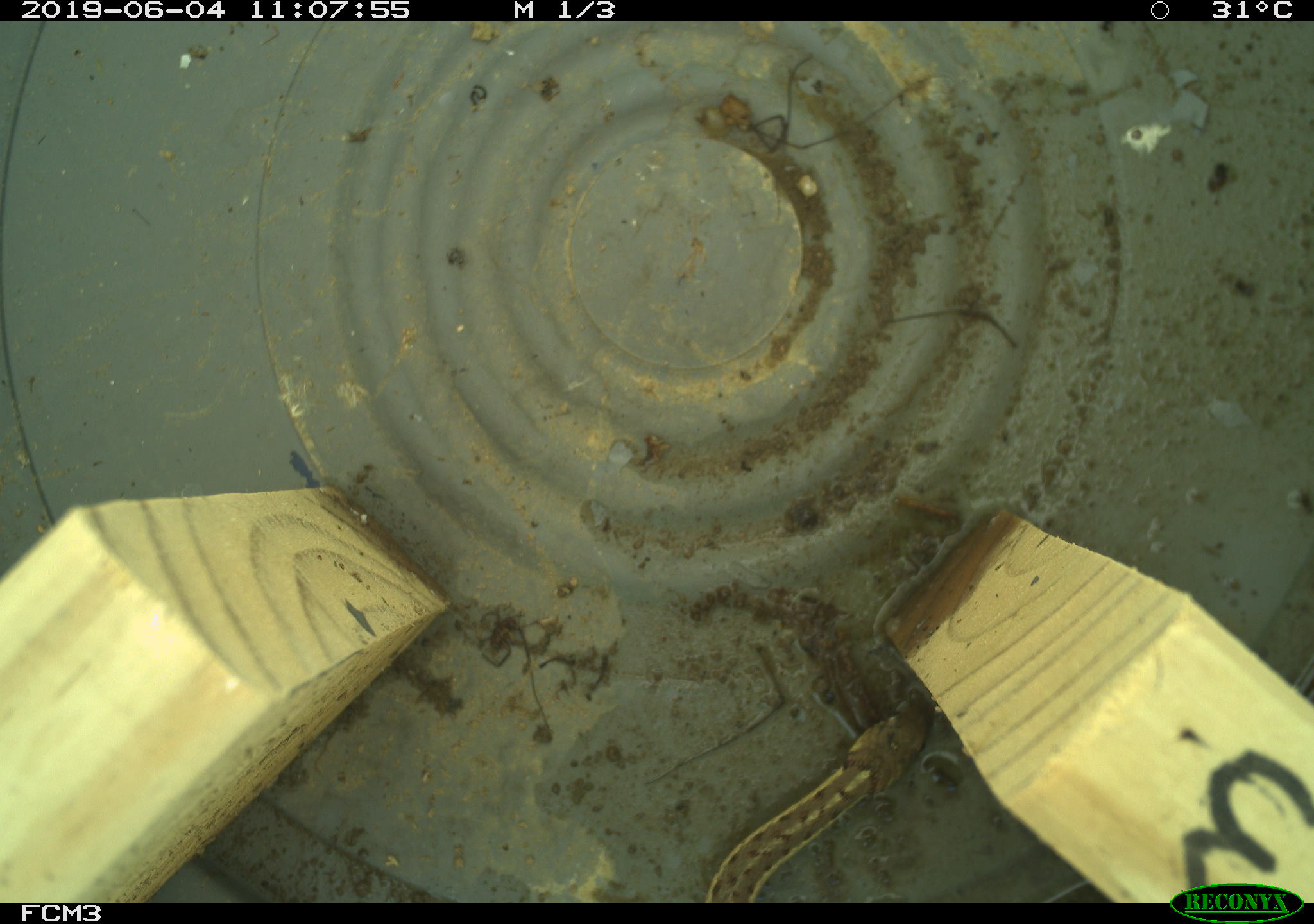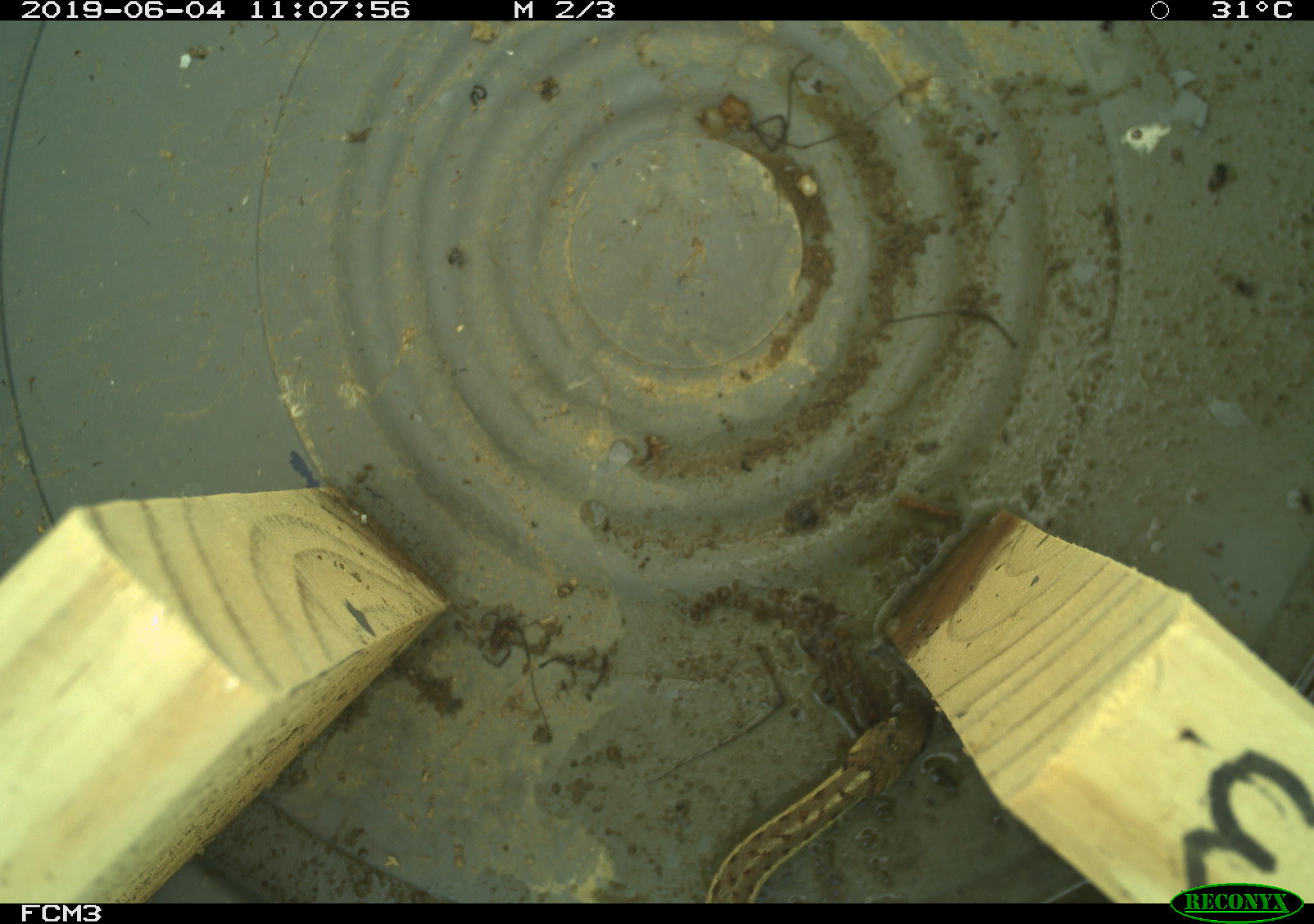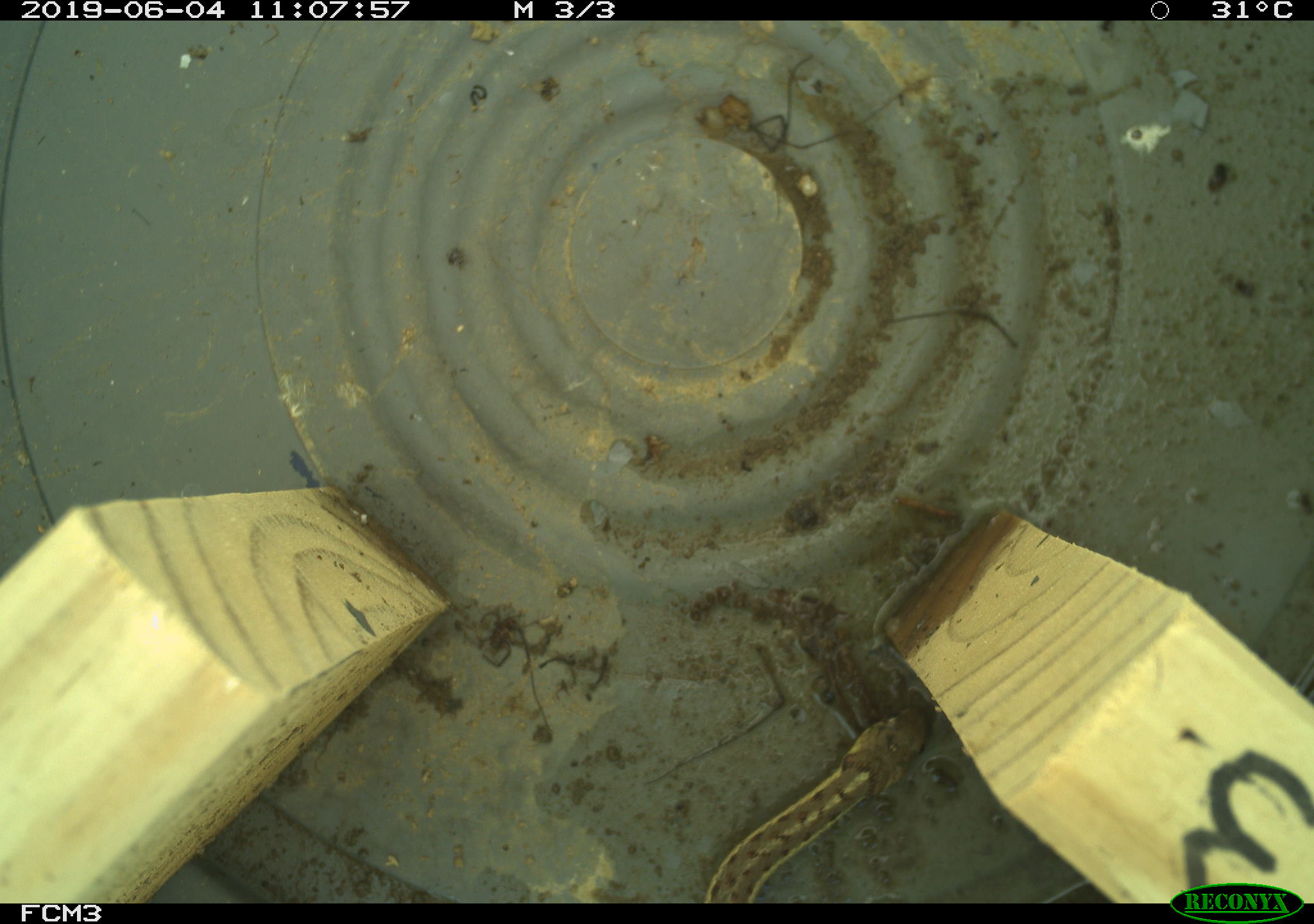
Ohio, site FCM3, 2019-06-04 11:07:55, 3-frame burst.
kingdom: Animalia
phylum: Chordata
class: Reptilia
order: Squamata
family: Colubridae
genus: Thamnophis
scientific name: Thamnophis sirtalis sirtalis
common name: eastern gartersnake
Eastern gartersnake (Thamnophis sirtalis sirtalis).